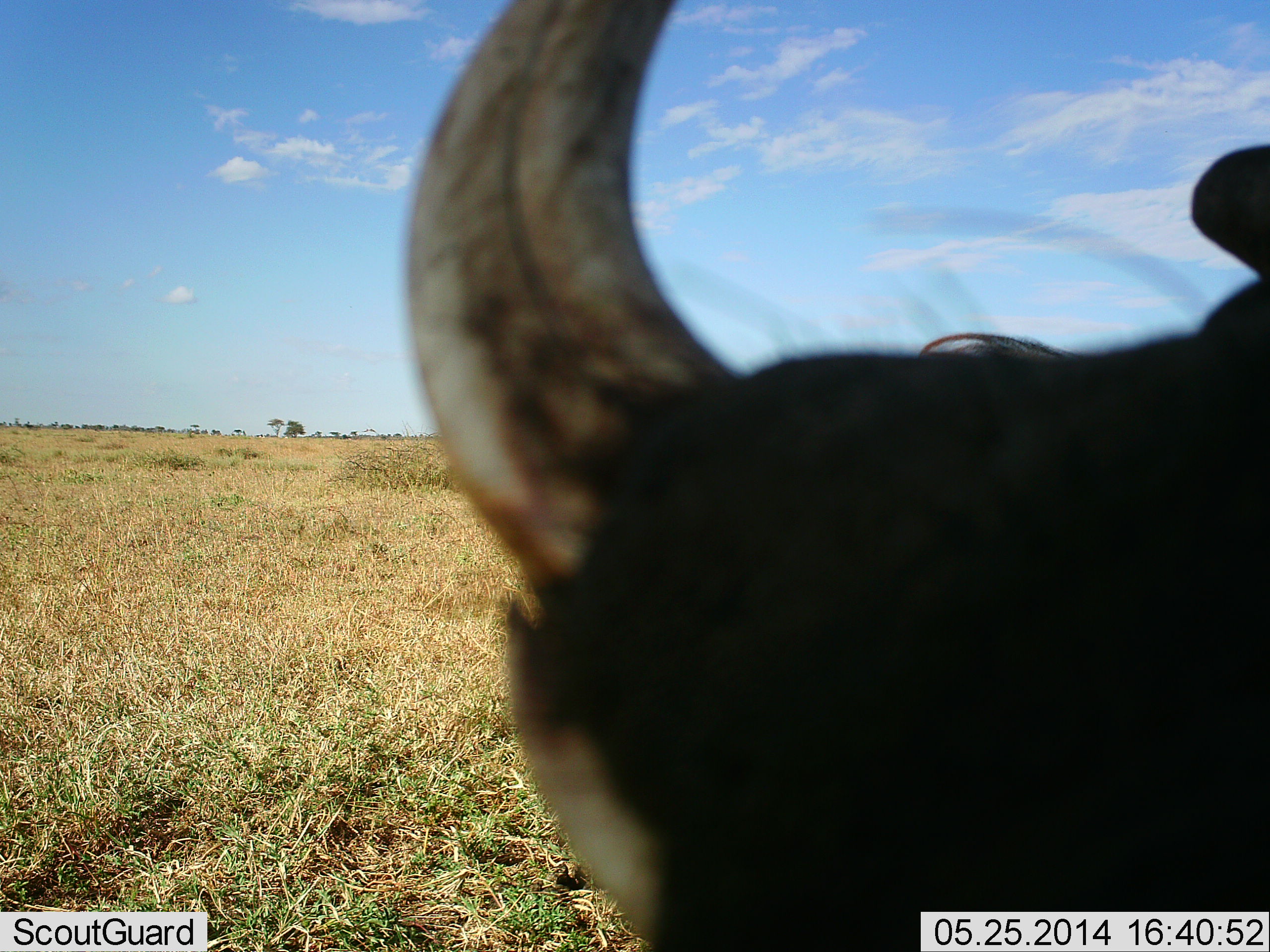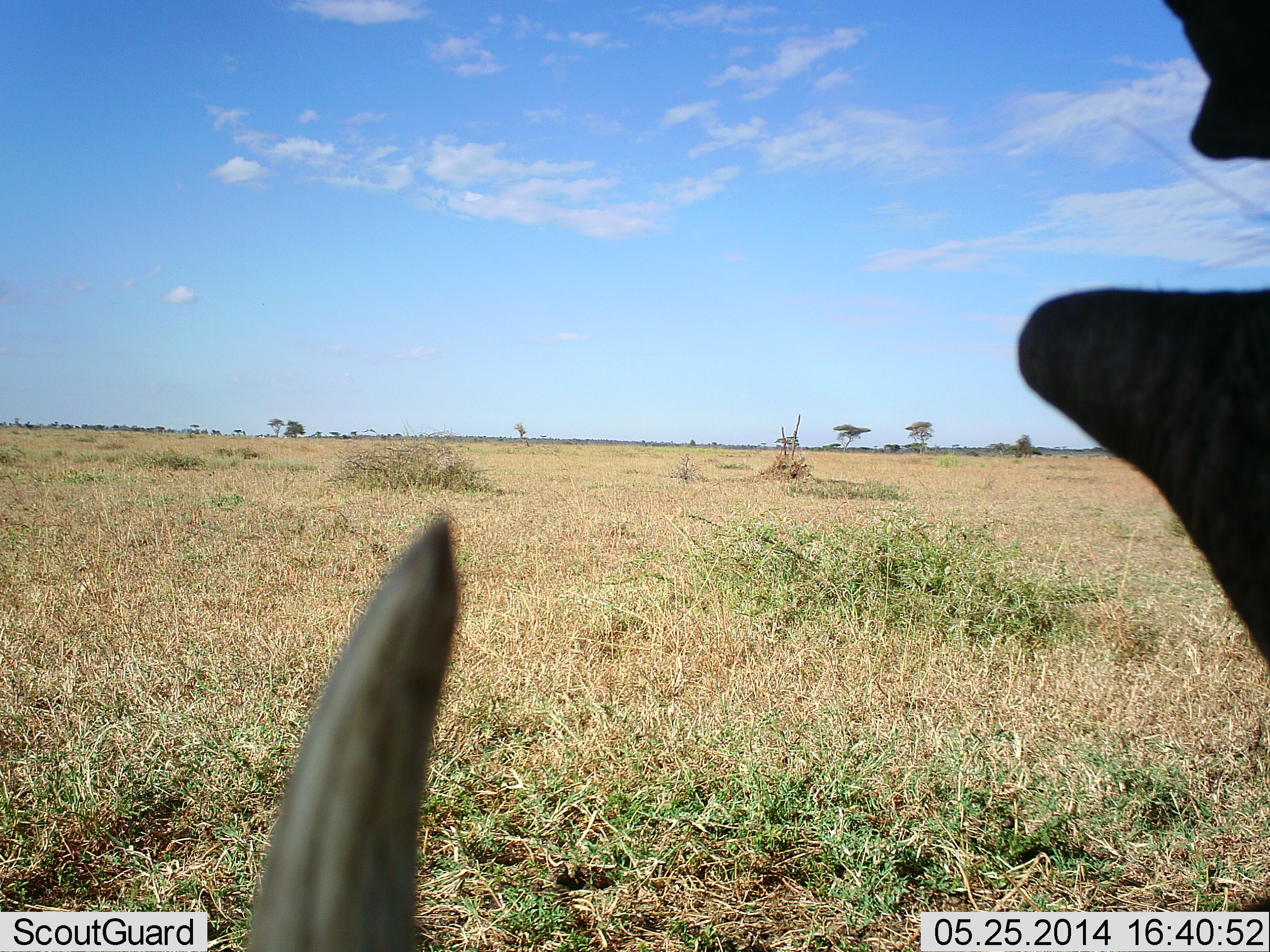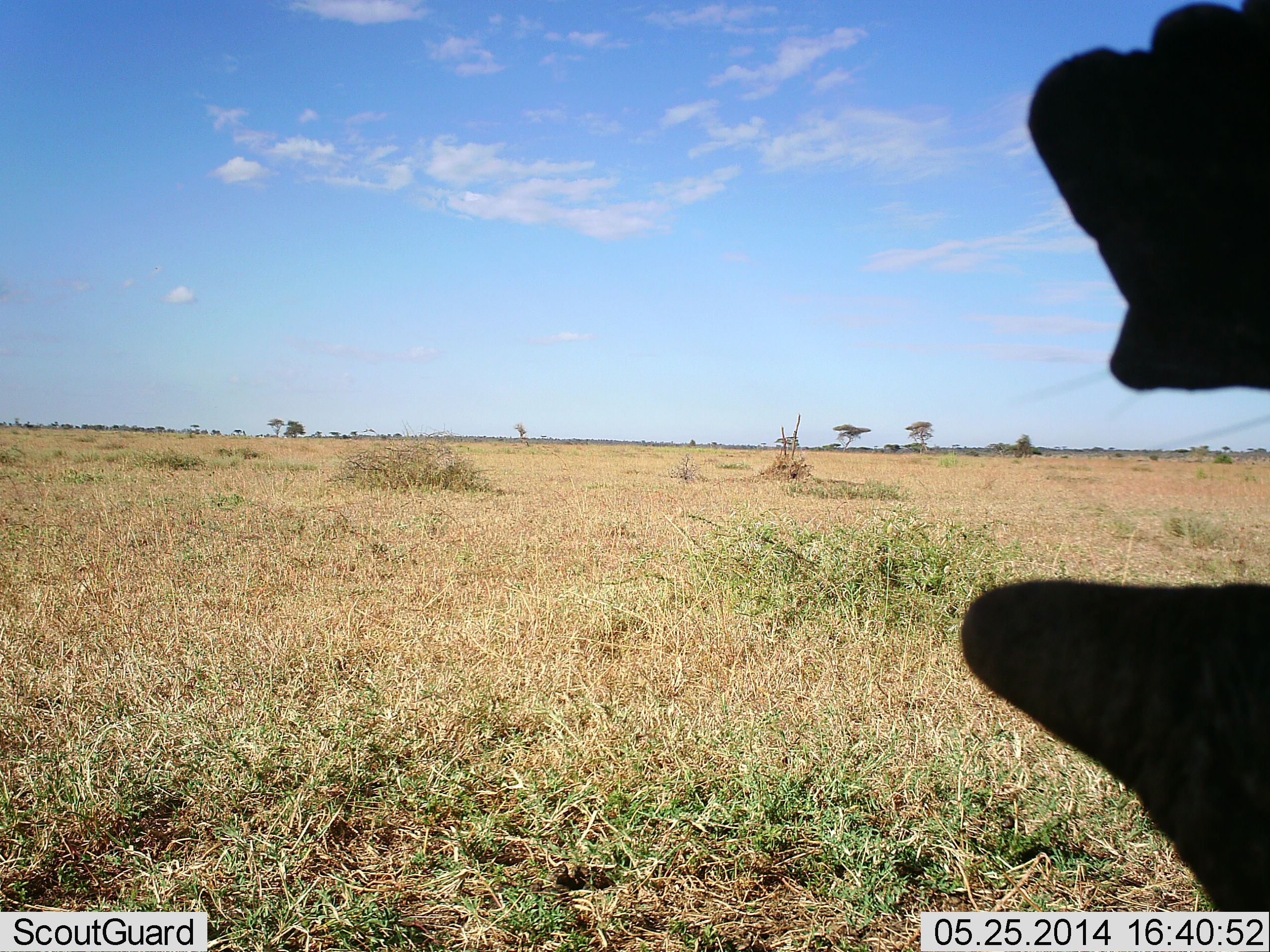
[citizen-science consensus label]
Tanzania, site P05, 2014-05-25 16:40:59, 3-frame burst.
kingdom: Animalia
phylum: Chordata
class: Mammalia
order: Artiodactyla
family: Suidae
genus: Phacochoerus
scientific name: Phacochoerus africanus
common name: warthog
Warthog (Phacochoerus africanus), count 1. Behavior (volunteer vote fractions): standing 70%, resting 10%, moving 0%, interacting 20%. Young present (vote fraction): 0%. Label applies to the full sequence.